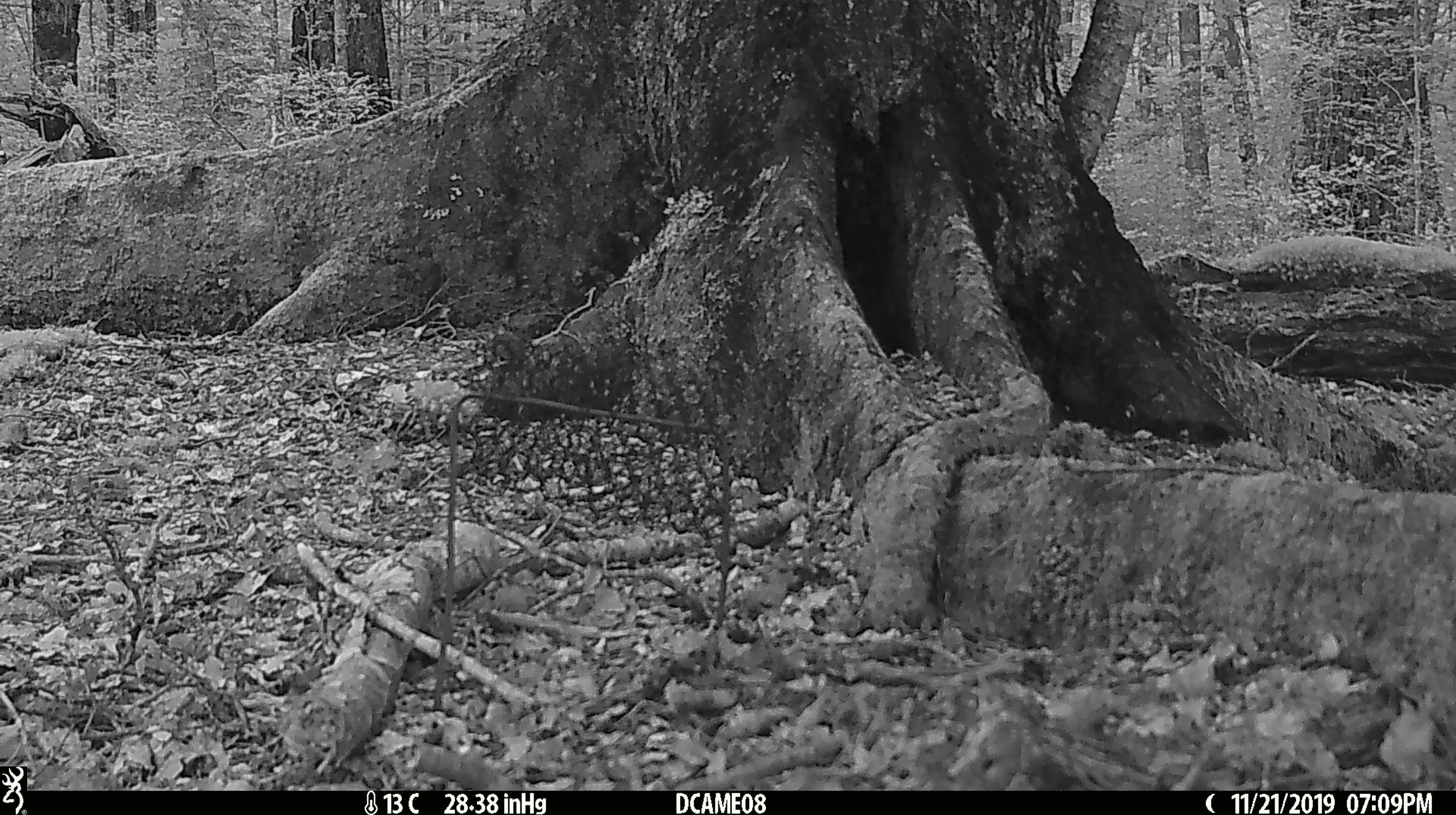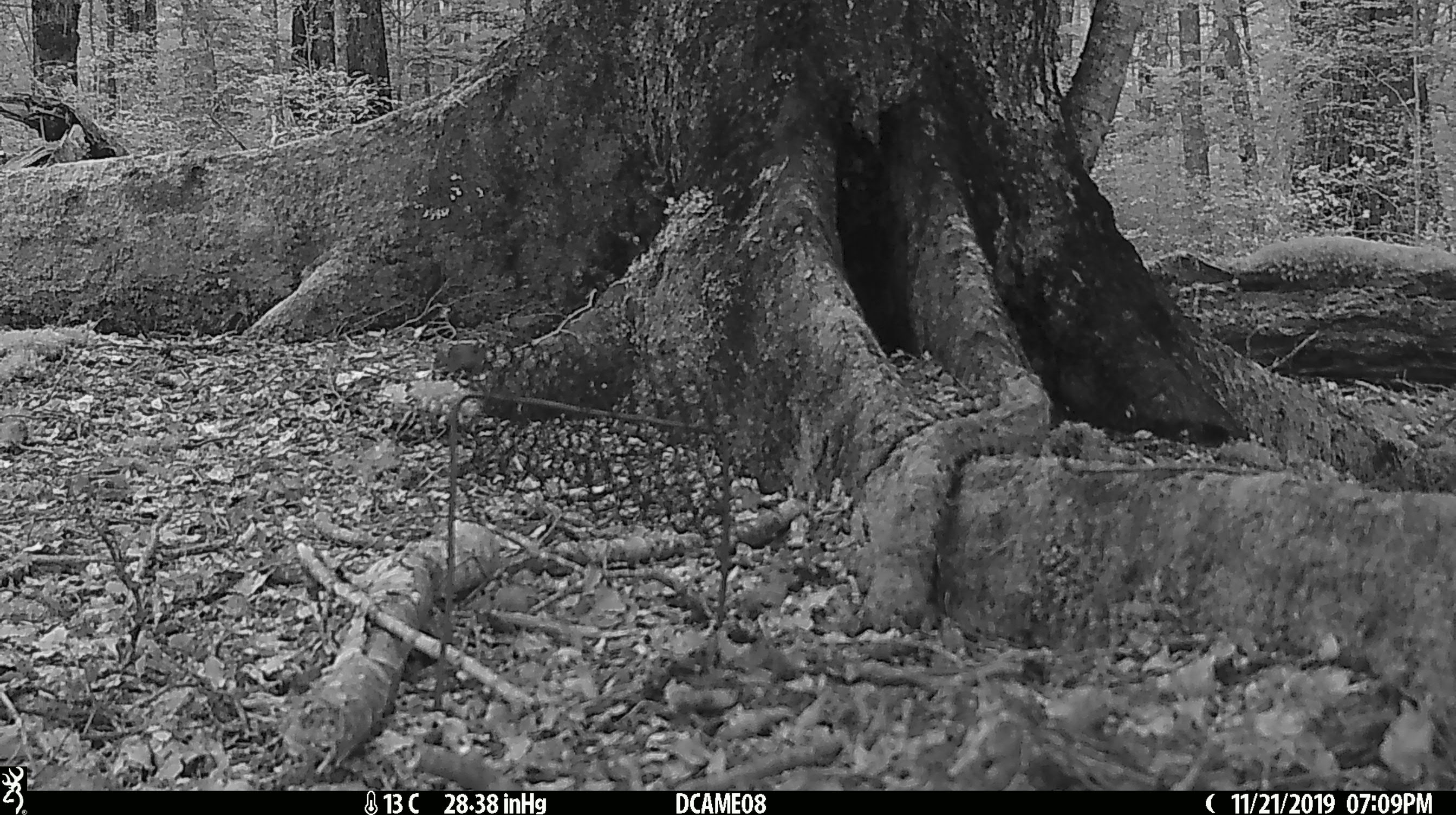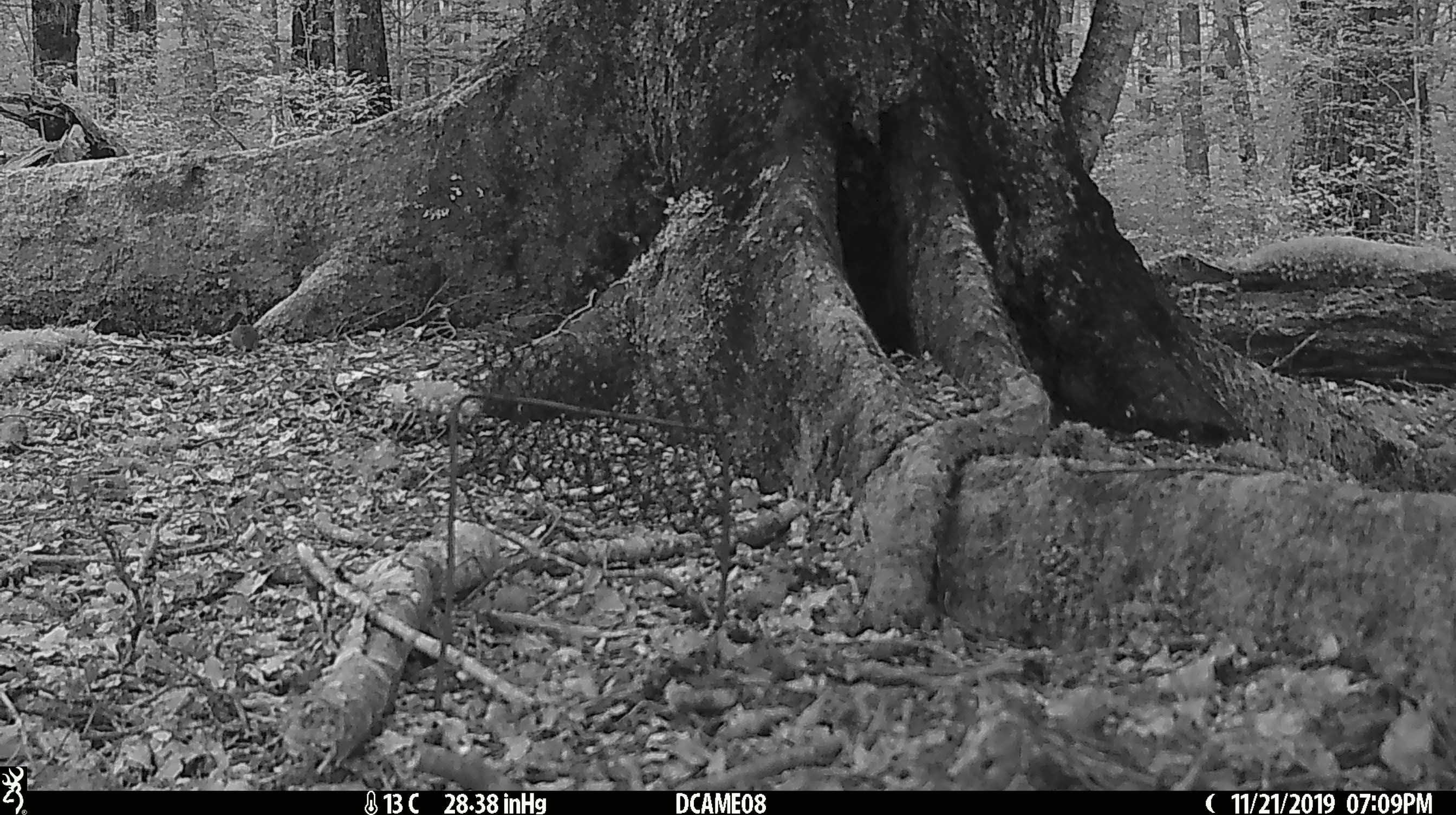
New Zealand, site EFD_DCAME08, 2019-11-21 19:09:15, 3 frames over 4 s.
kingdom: Animalia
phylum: Chordata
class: Mammalia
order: Rodentia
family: Muridae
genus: Mus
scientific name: Mus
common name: mouse